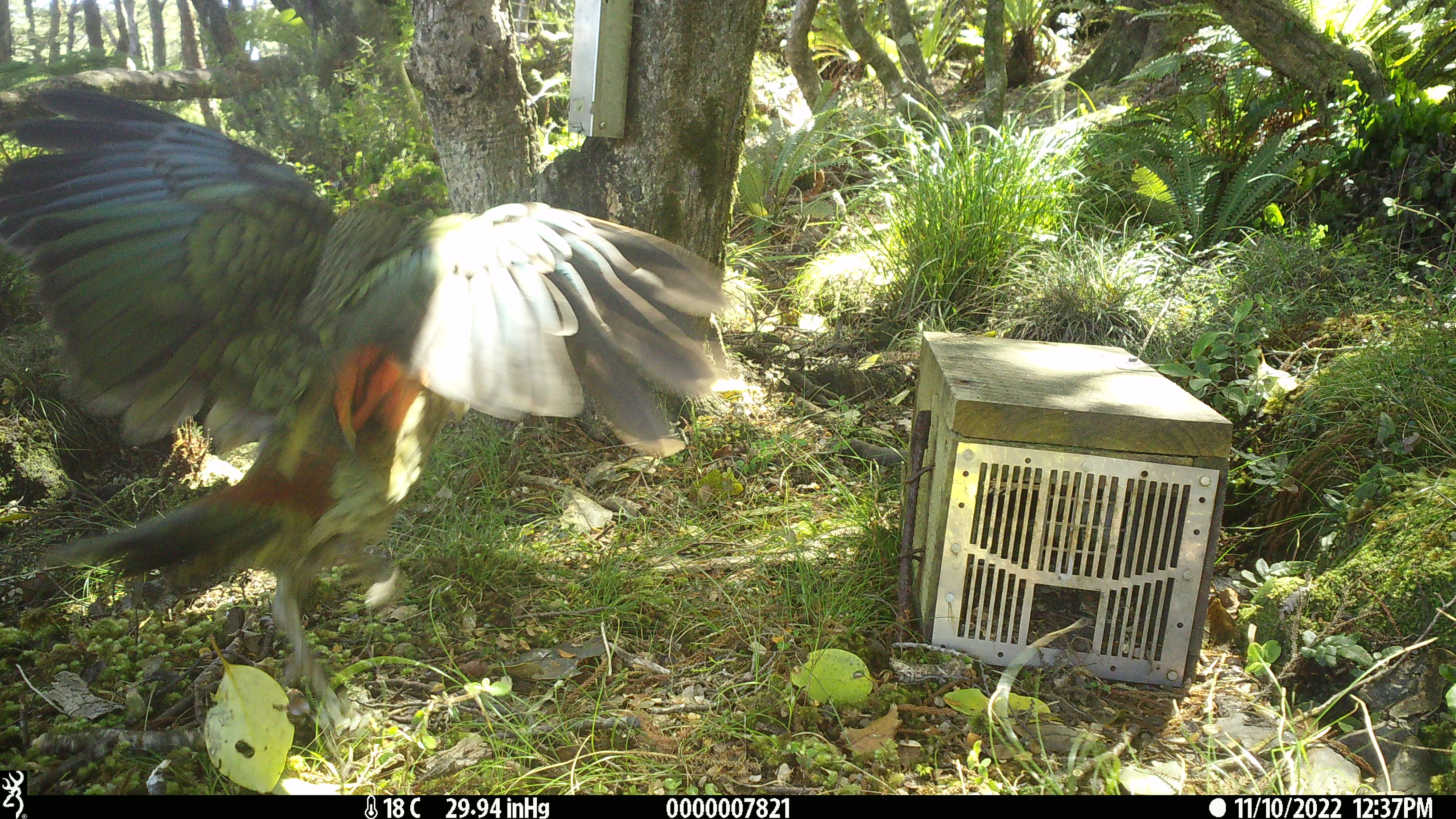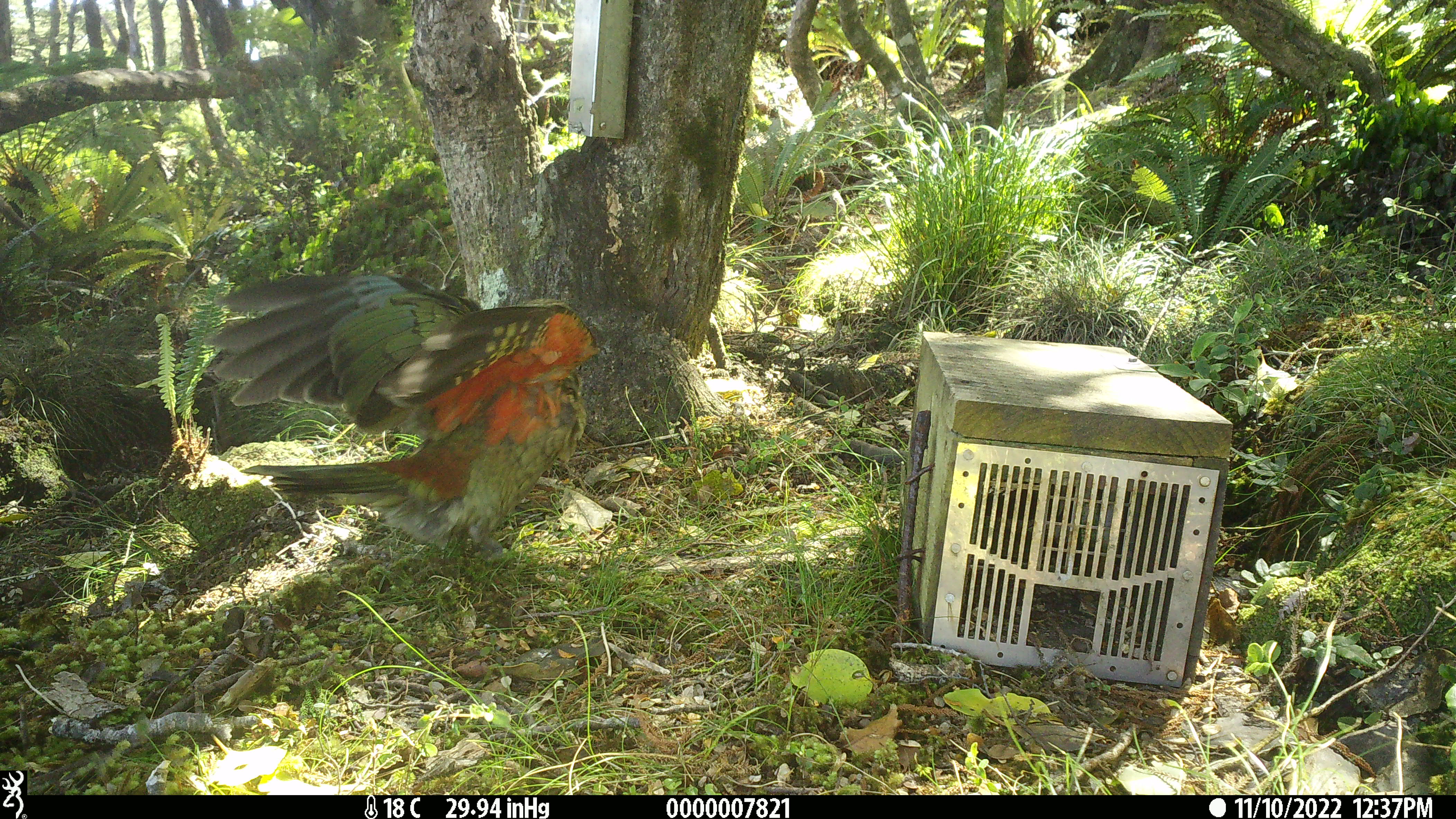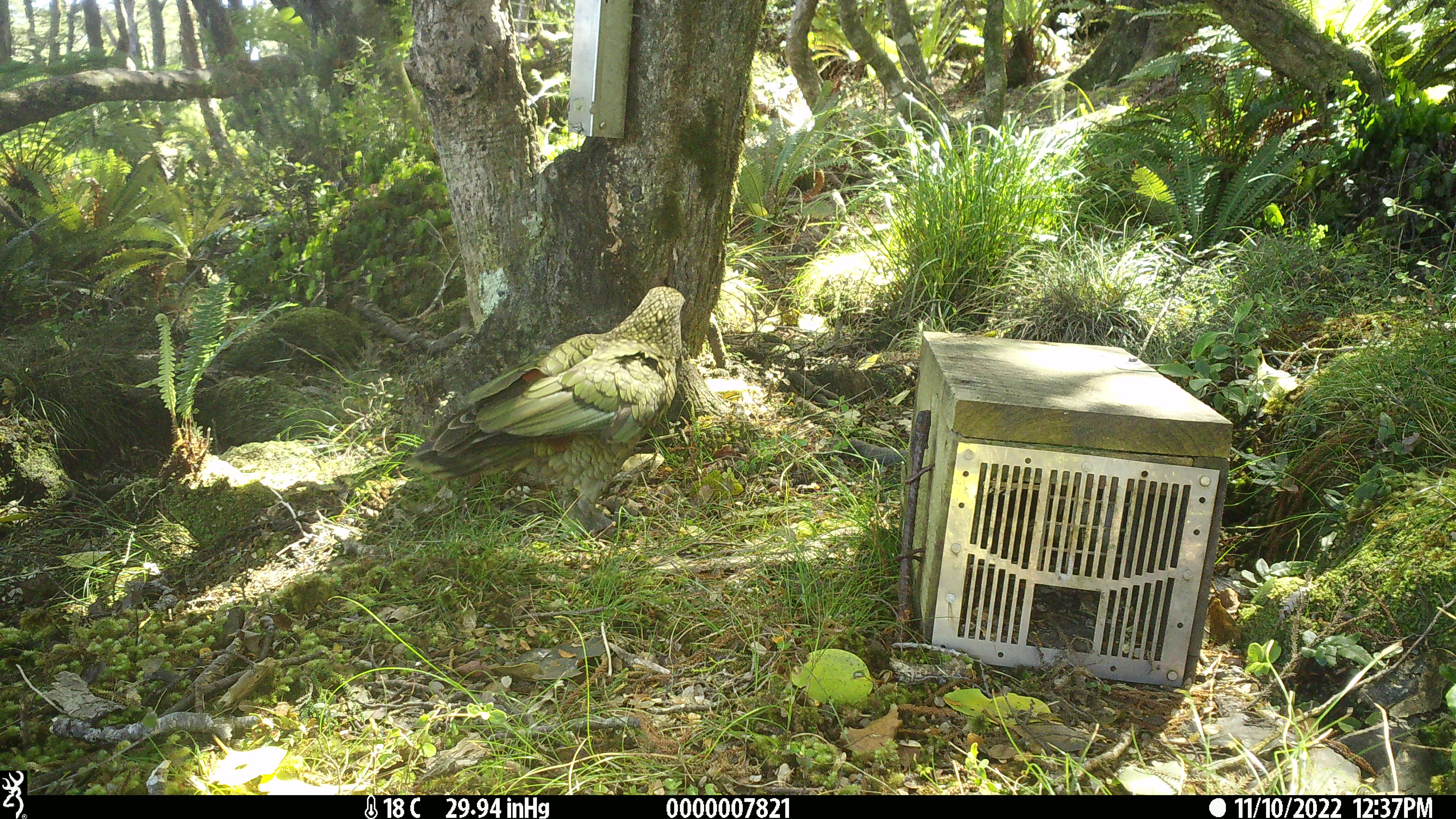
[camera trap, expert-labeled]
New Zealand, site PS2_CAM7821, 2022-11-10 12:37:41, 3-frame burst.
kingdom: Animalia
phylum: Chordata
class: Aves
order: Psittaciformes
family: Strigopidae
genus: Nestor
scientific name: Nestor notabilis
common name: kea